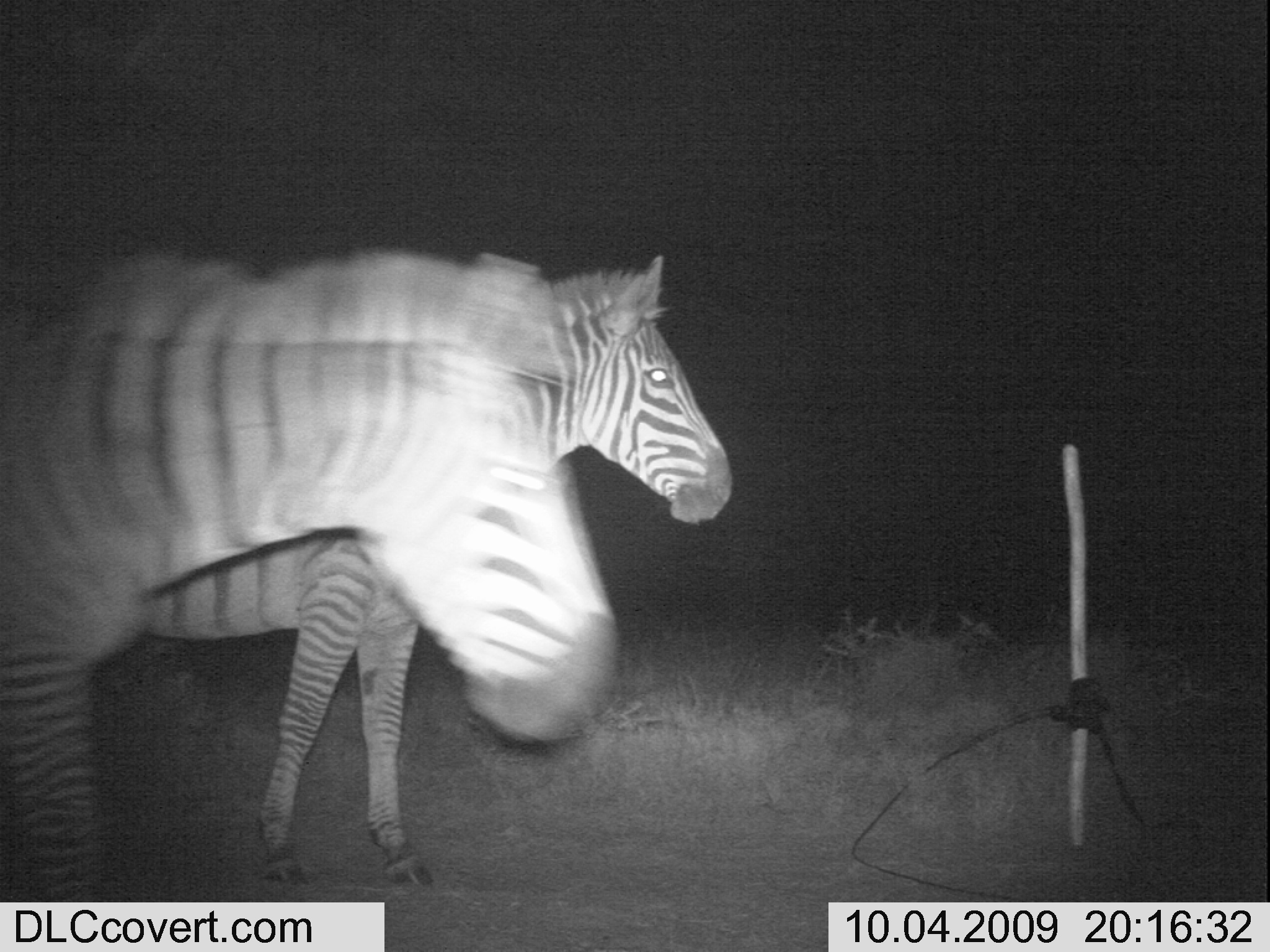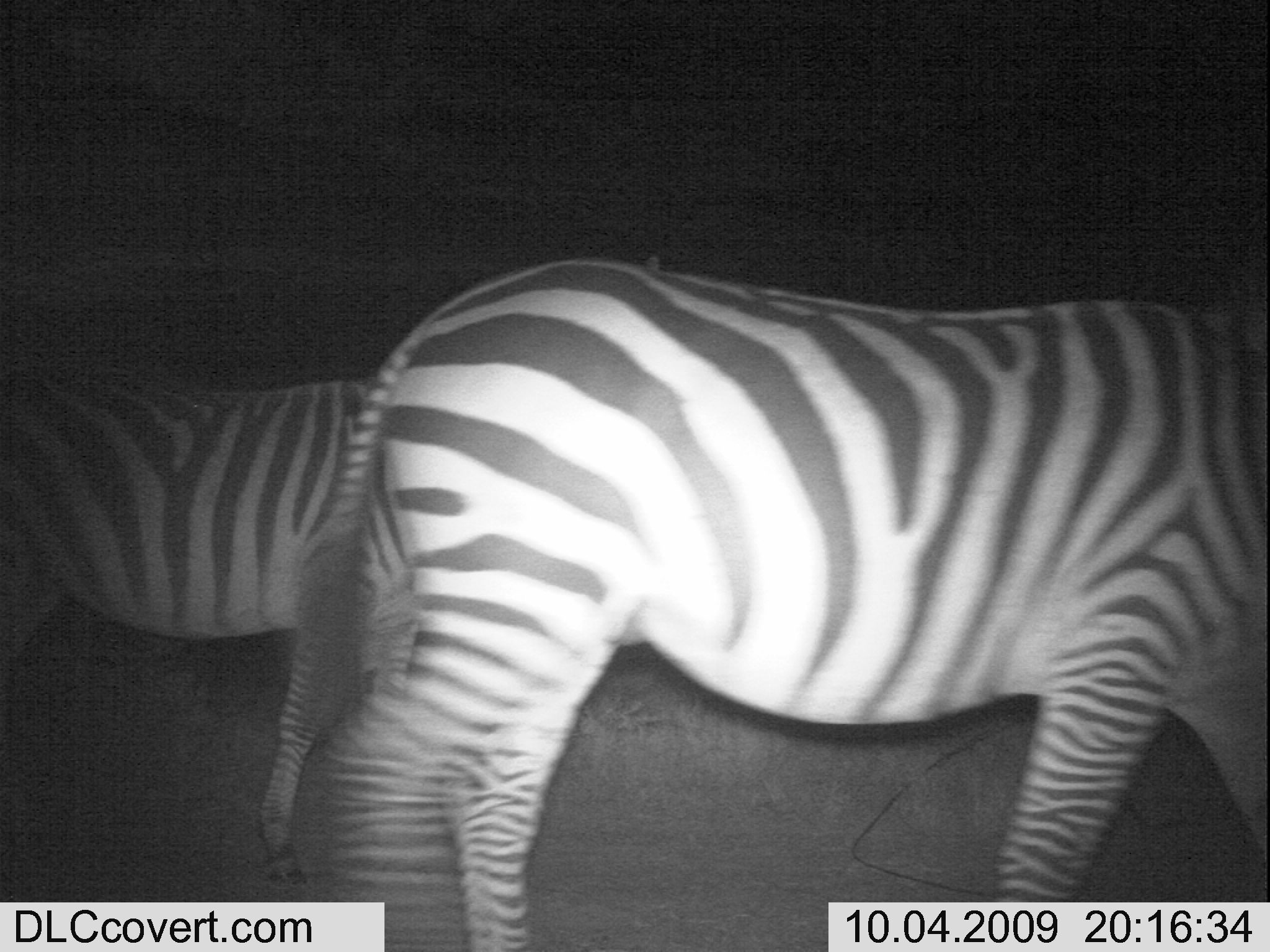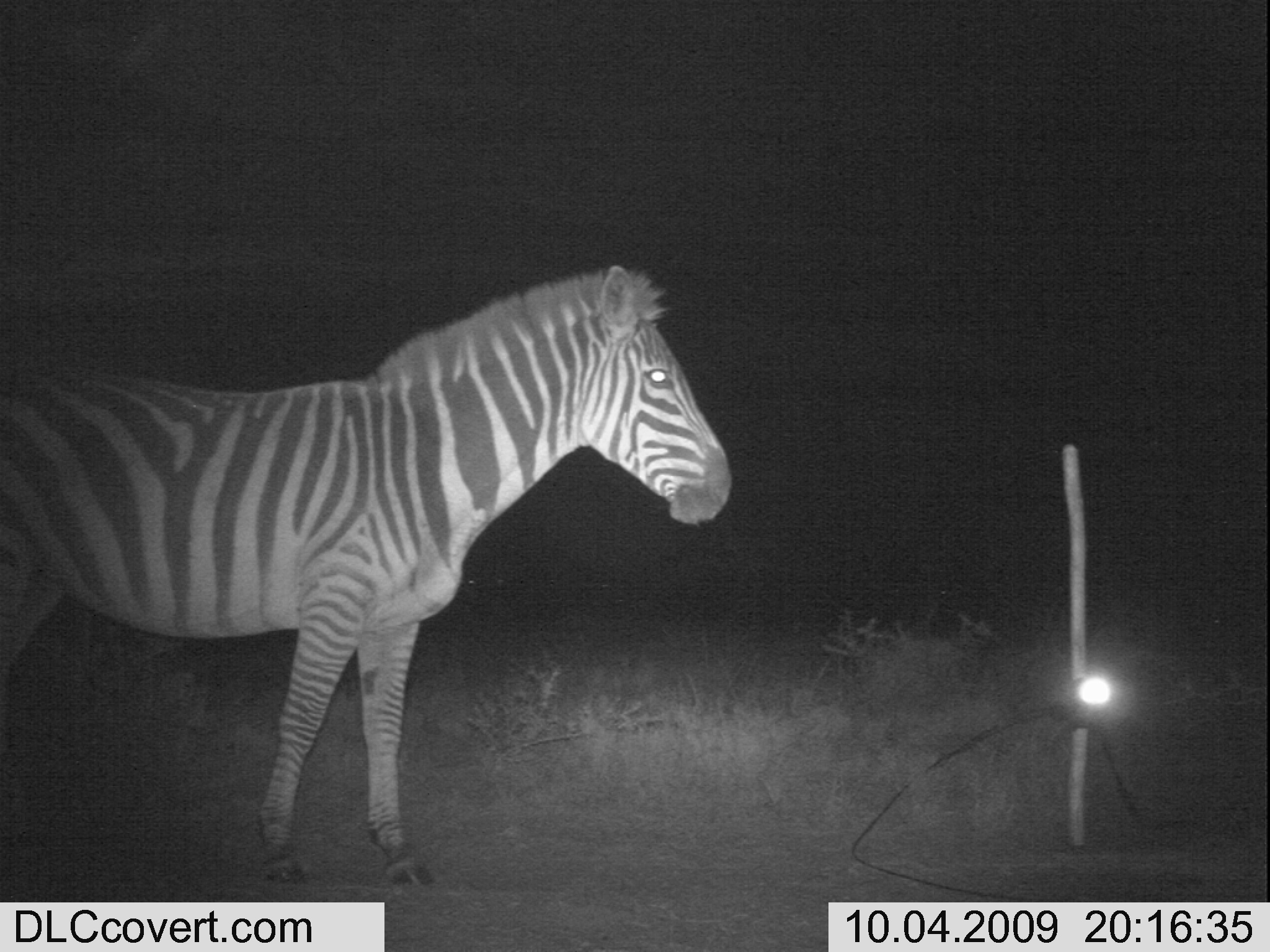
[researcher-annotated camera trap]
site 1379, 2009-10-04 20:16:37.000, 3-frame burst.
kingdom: Animalia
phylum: Chordata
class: Mammalia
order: Perissodactyla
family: Equidae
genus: Equus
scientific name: Equus quagga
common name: plains zebra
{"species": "Equus quagga (plains zebra)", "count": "2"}